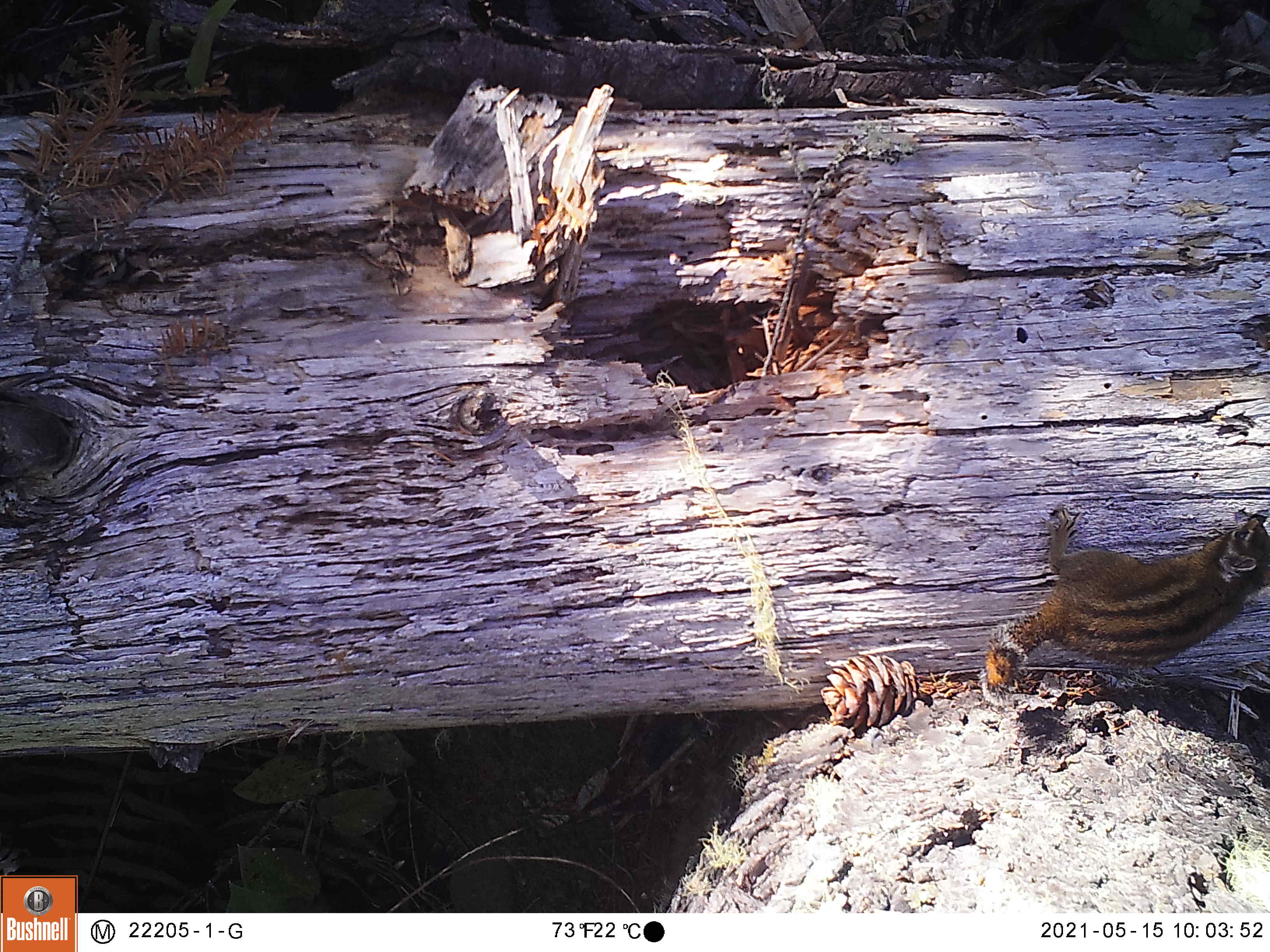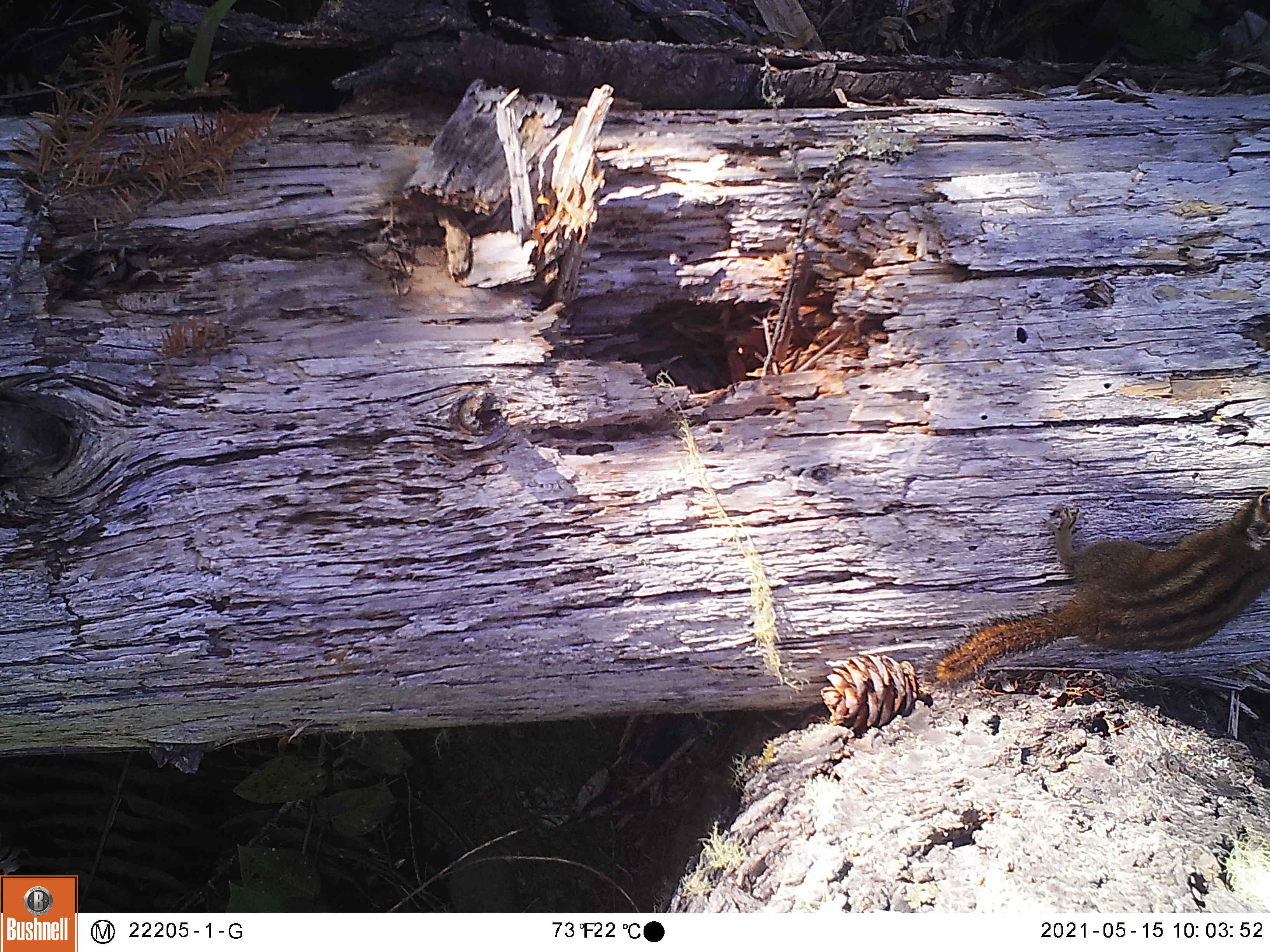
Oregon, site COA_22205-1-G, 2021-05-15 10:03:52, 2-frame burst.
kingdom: Animalia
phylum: Chordata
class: Mammalia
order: Rodentia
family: Sciuridae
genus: Neotamias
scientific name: Neotamias townsendii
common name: townsend's chipmunk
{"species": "townsend's chipmunk (Neotamias townsendii)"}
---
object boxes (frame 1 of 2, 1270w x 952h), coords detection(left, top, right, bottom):
townsend's chipmunk: detection(963, 463, 1269, 725)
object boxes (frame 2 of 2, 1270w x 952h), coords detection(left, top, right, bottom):
townsend's chipmunk: detection(893, 464, 1269, 715)